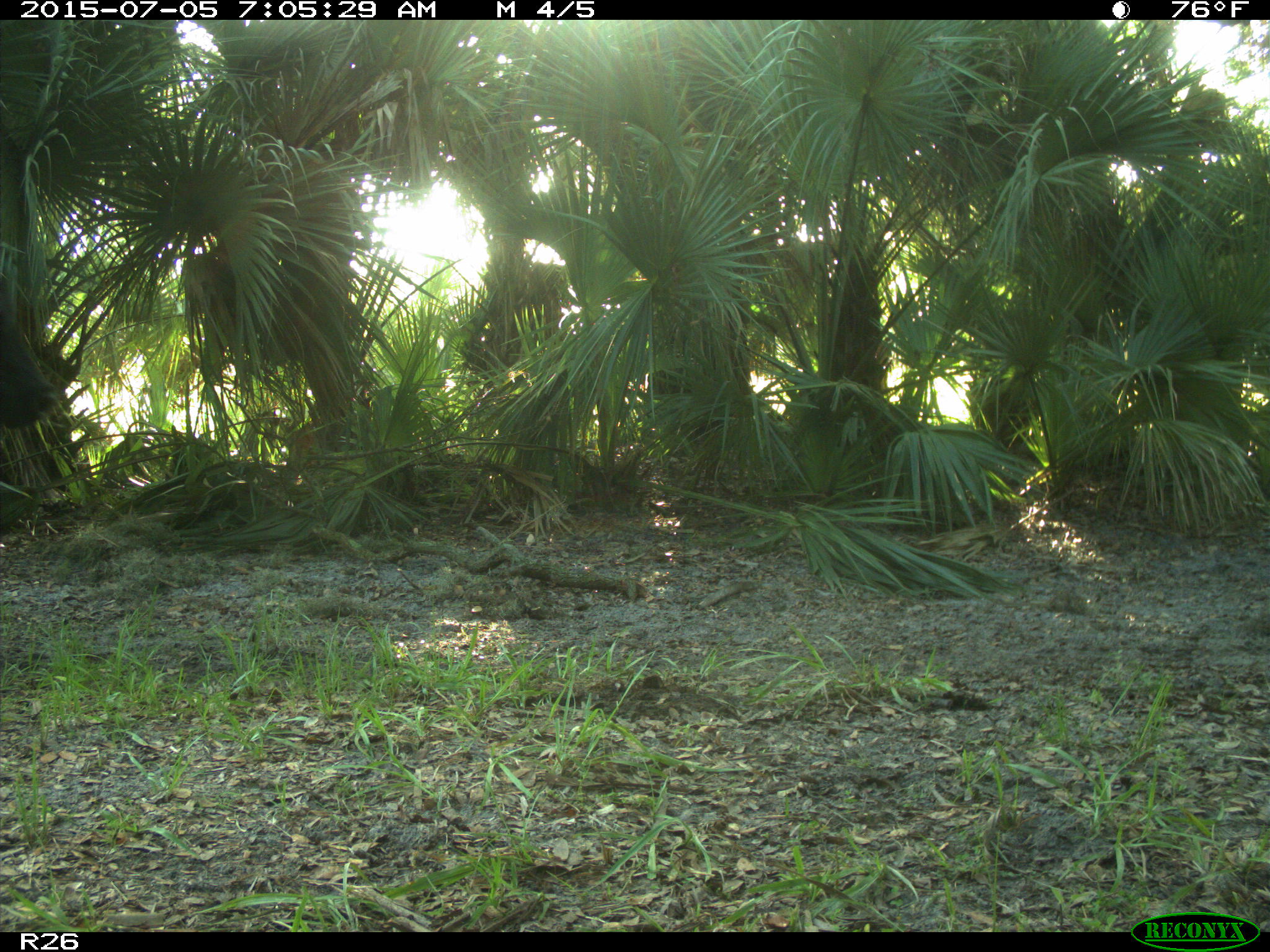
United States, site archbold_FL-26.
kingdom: Animalia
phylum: Chordata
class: Mammalia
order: Artiodactyla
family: Bovidae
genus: Bos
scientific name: Bos taurus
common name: domestic cow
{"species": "Bos taurus (domestic cow)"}